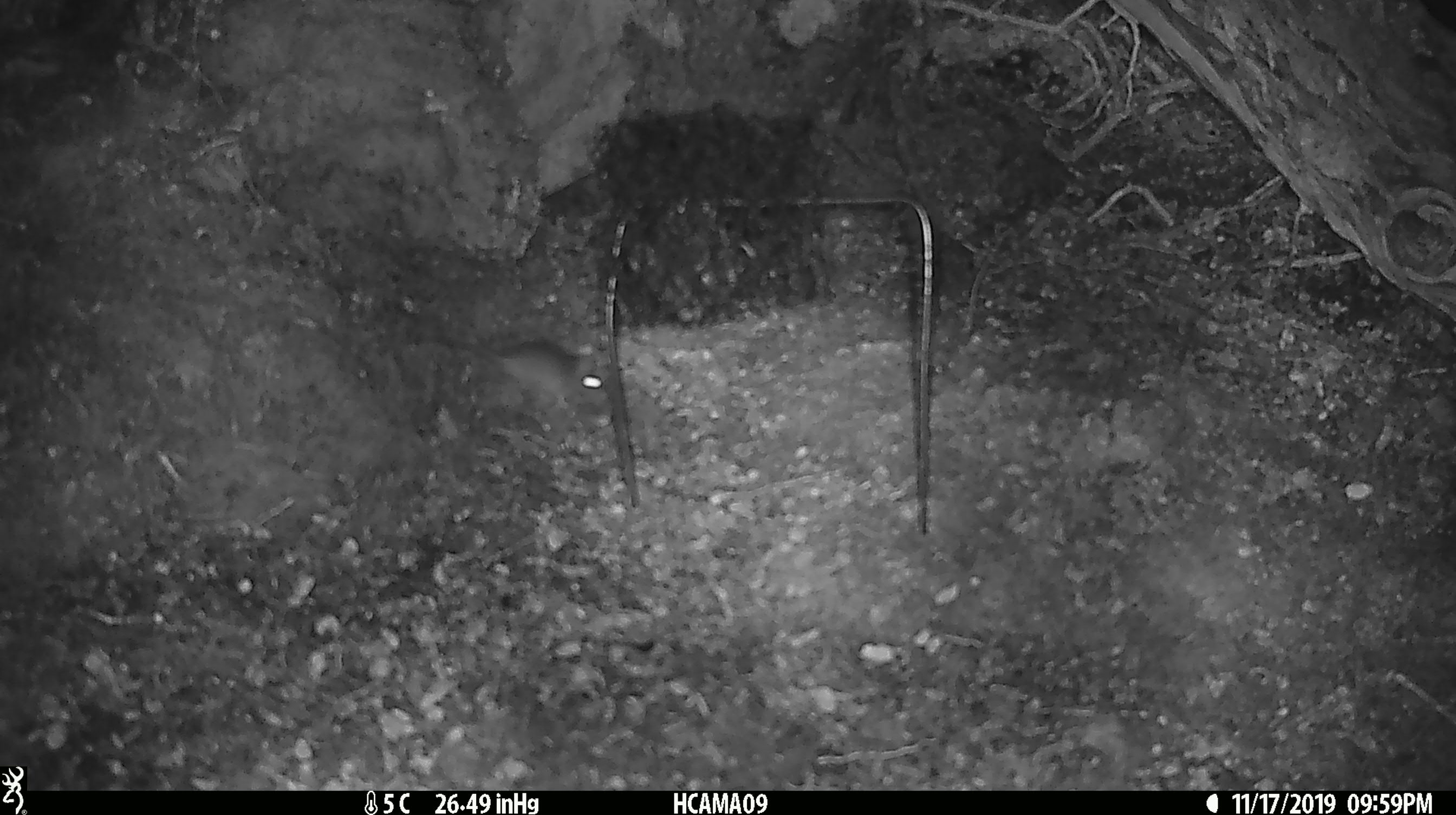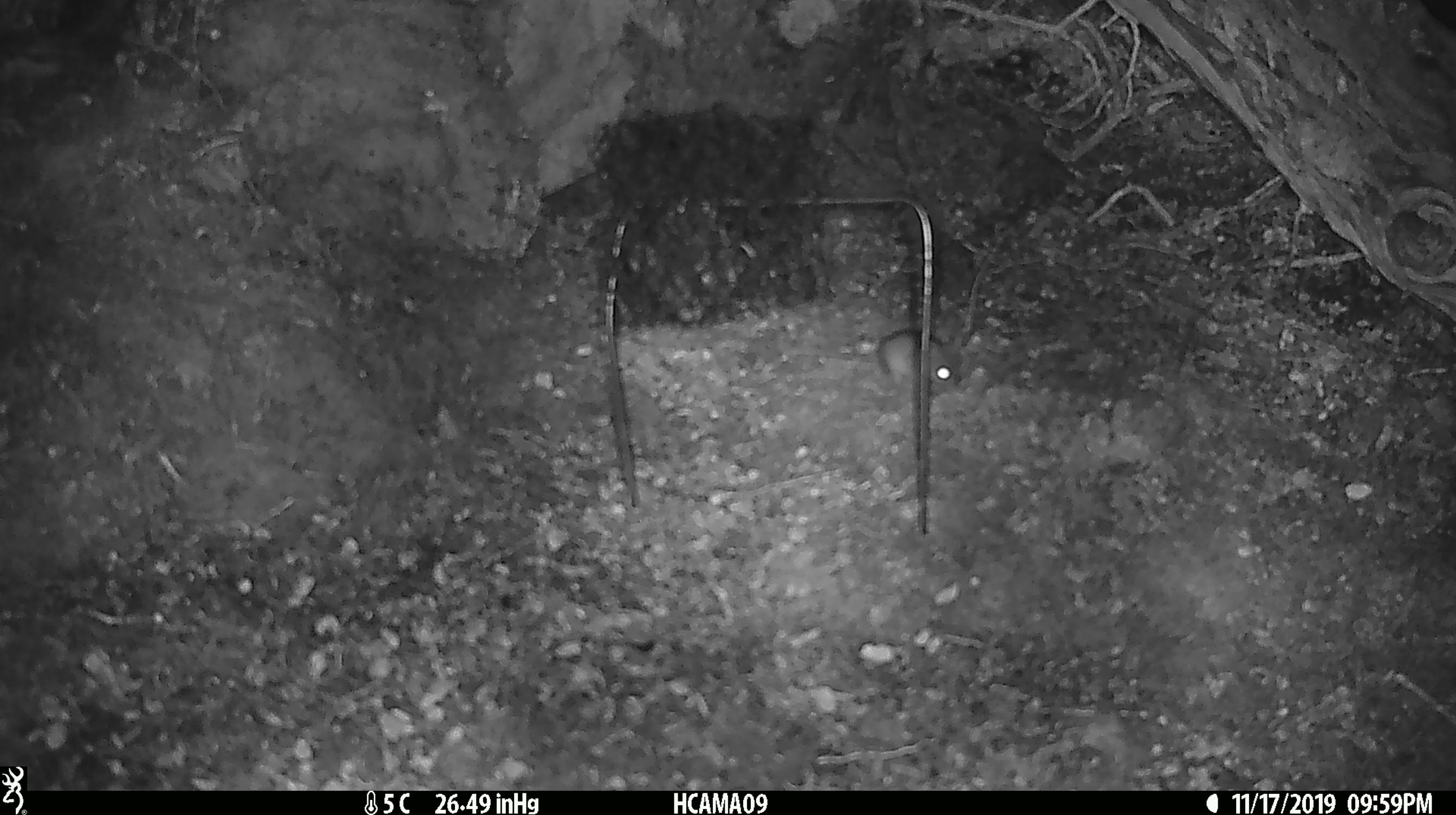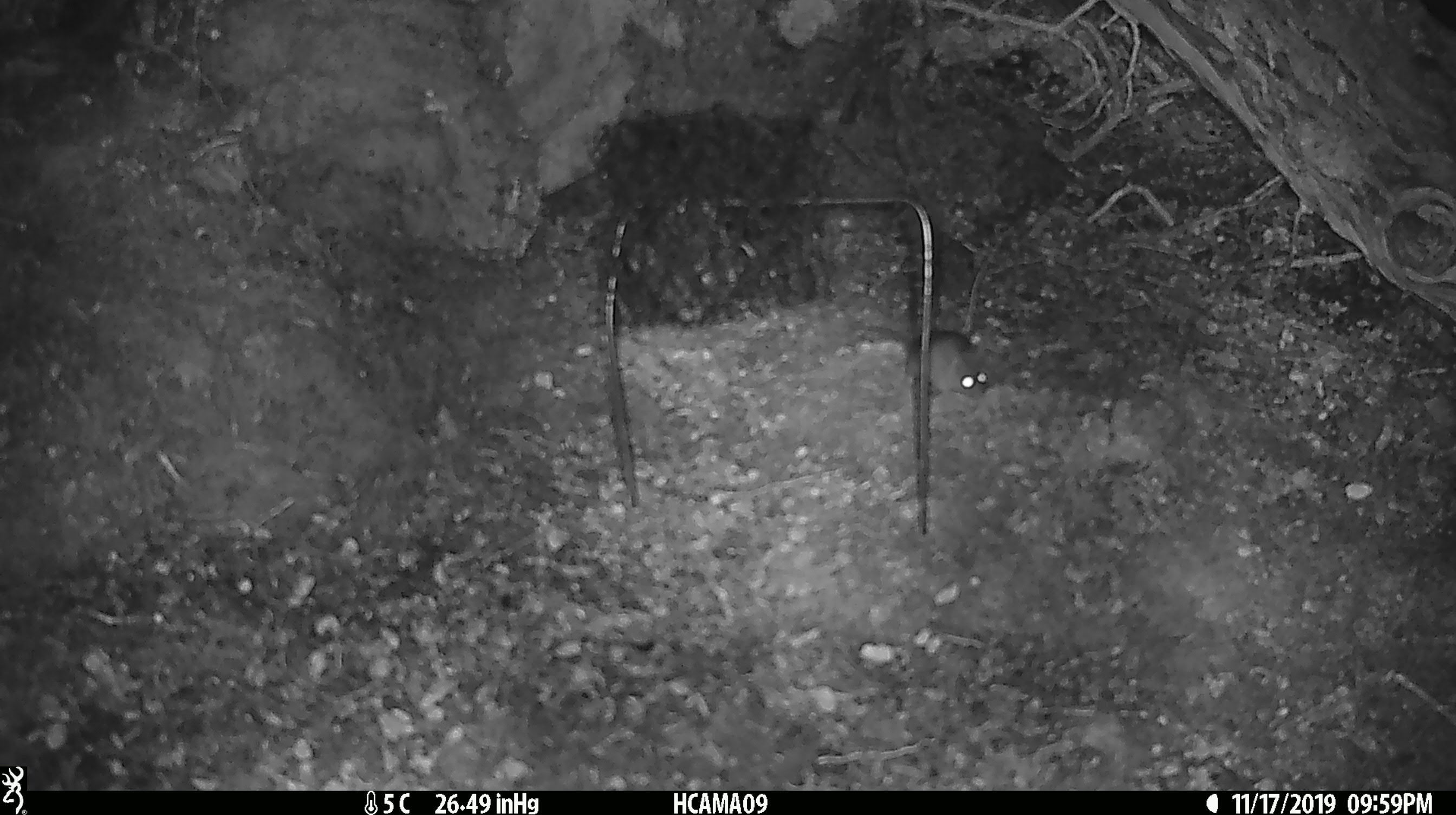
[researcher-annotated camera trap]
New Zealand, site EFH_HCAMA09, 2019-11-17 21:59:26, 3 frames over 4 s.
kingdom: Animalia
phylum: Chordata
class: Mammalia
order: Rodentia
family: Muridae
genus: Mus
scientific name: Mus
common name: mouse